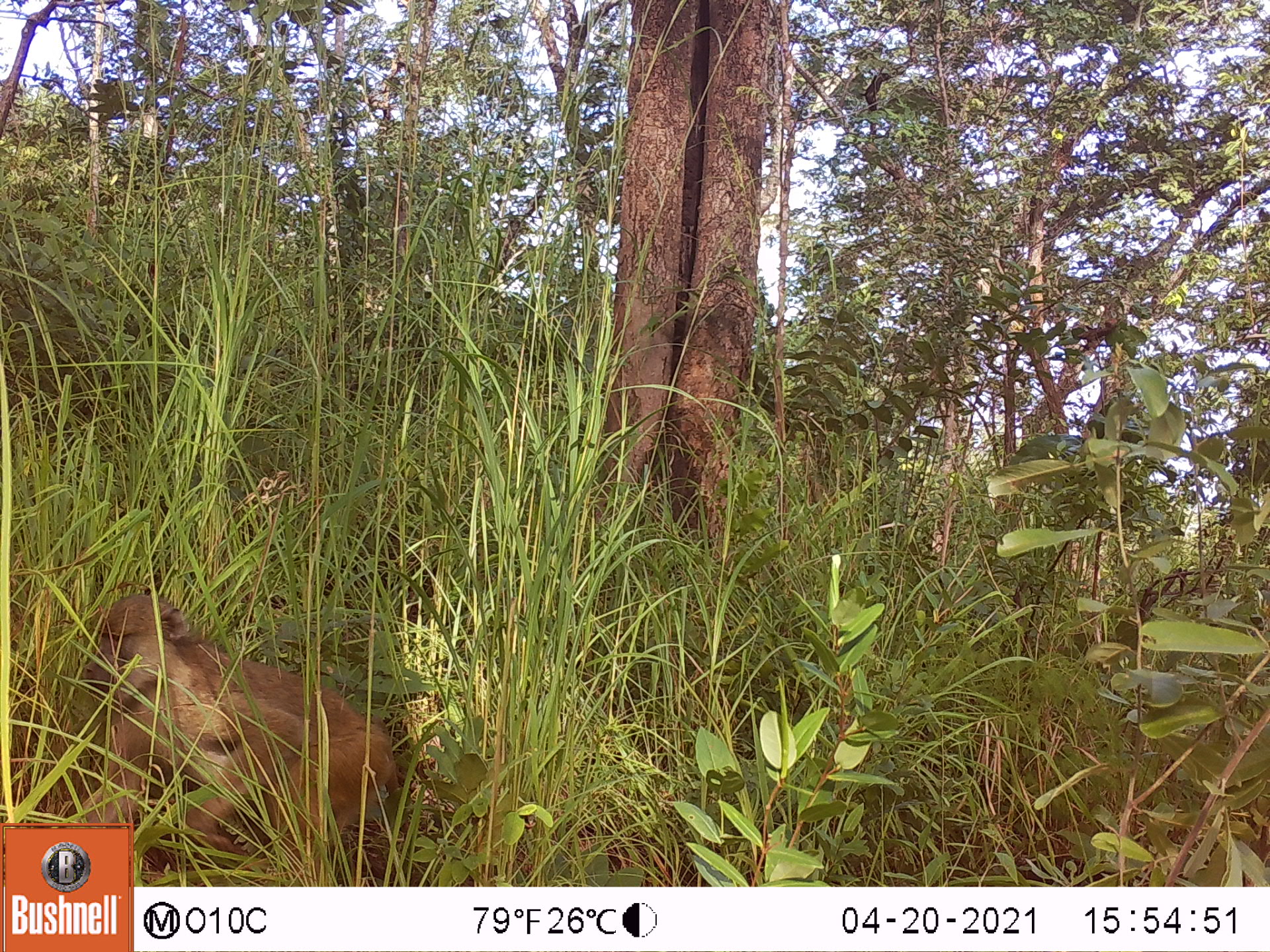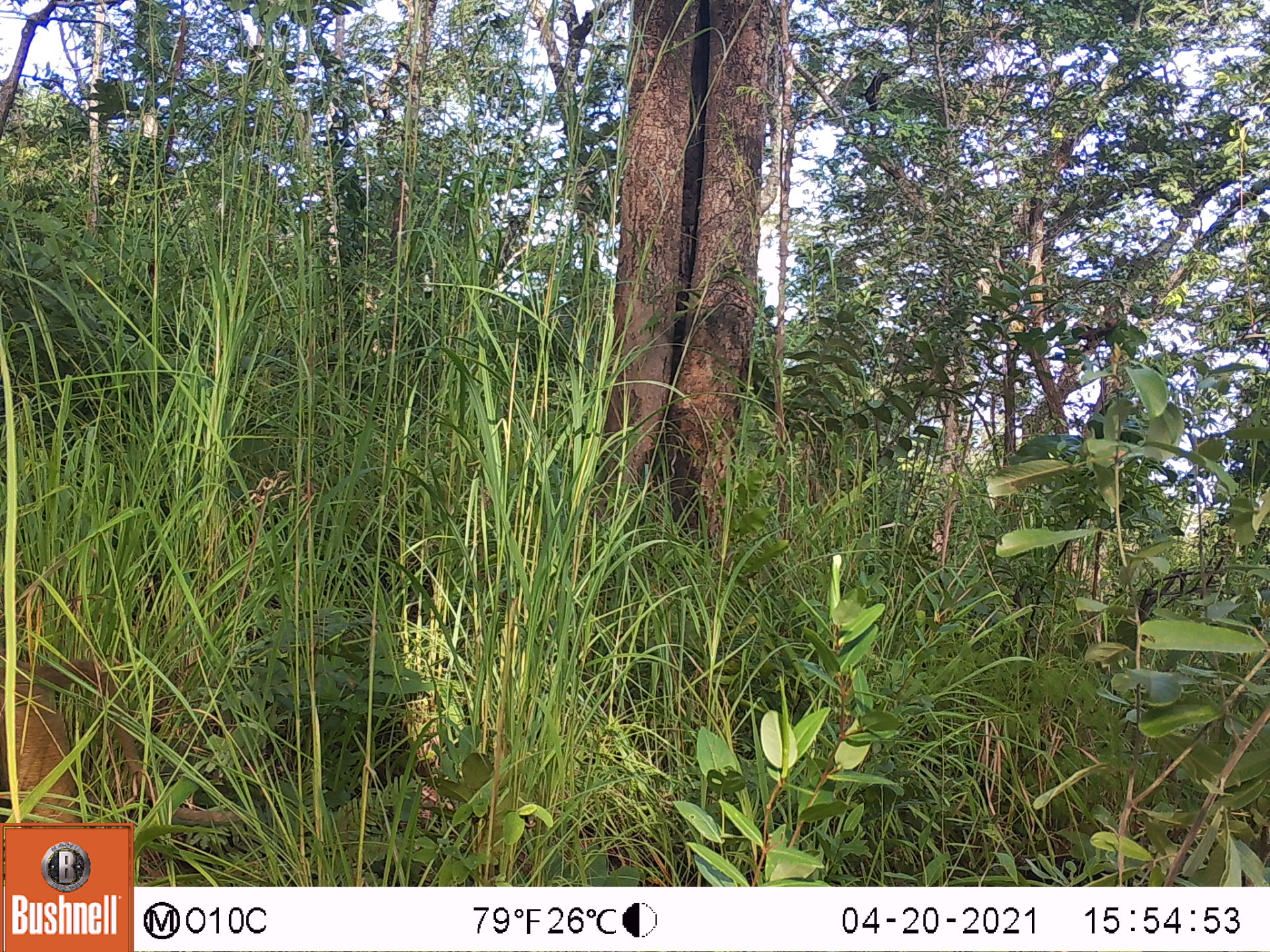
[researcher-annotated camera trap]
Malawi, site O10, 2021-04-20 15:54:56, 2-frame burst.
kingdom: Animalia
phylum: Chordata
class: Mammalia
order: Primates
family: Cercopithecidae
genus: Papio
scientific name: Papio cynocephalus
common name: yellow baboon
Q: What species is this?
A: Yellow baboon (Papio cynocephalus).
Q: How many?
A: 1.